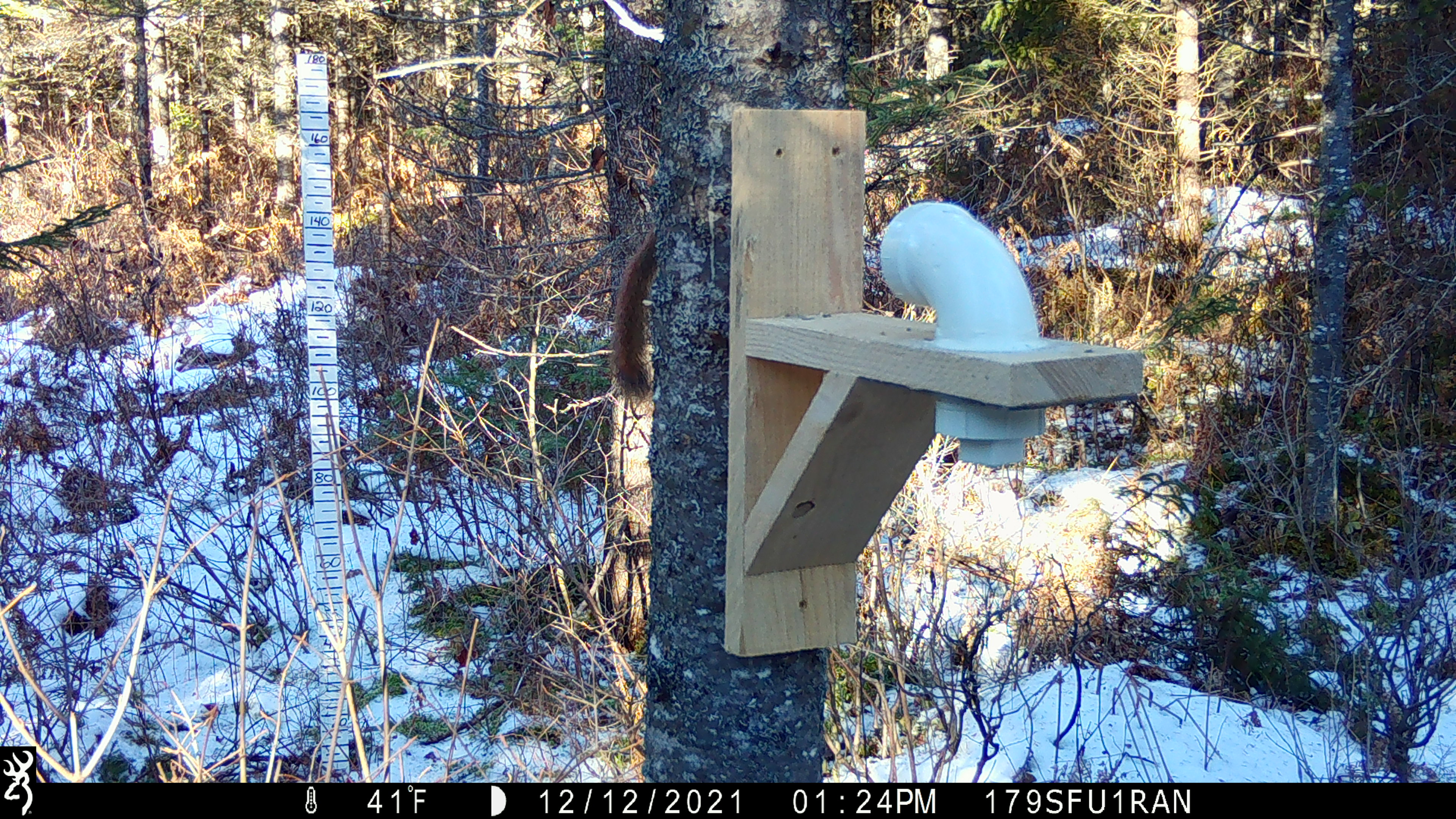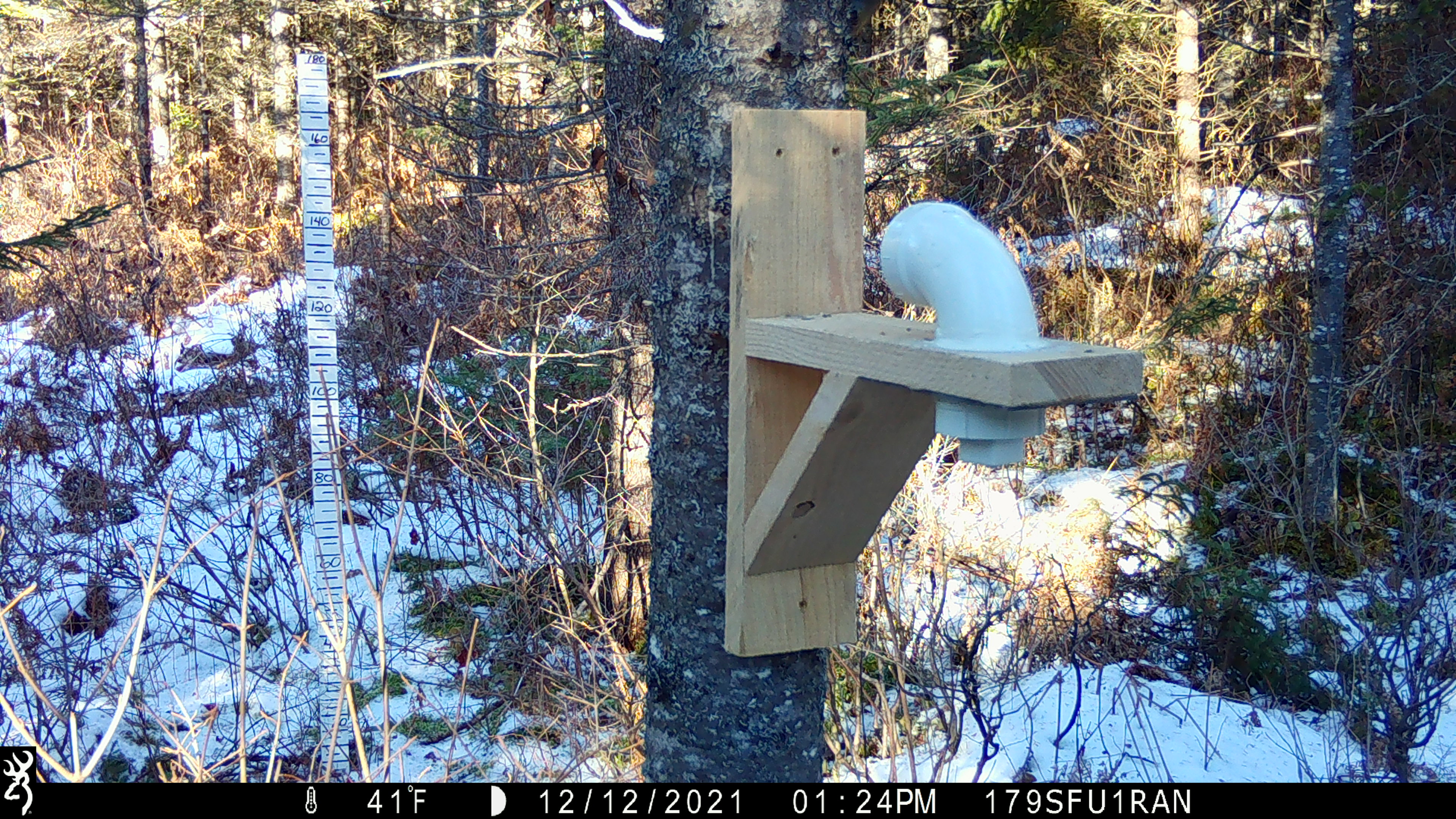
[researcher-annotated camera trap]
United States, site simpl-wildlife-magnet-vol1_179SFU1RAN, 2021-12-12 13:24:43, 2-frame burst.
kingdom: Animalia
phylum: Chordata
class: Mammalia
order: Rodentia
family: Sciuridae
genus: Tamiasciurus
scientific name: Tamiasciurus hudsonicus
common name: red squirrel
Red squirrel (Tamiasciurus hudsonicus).